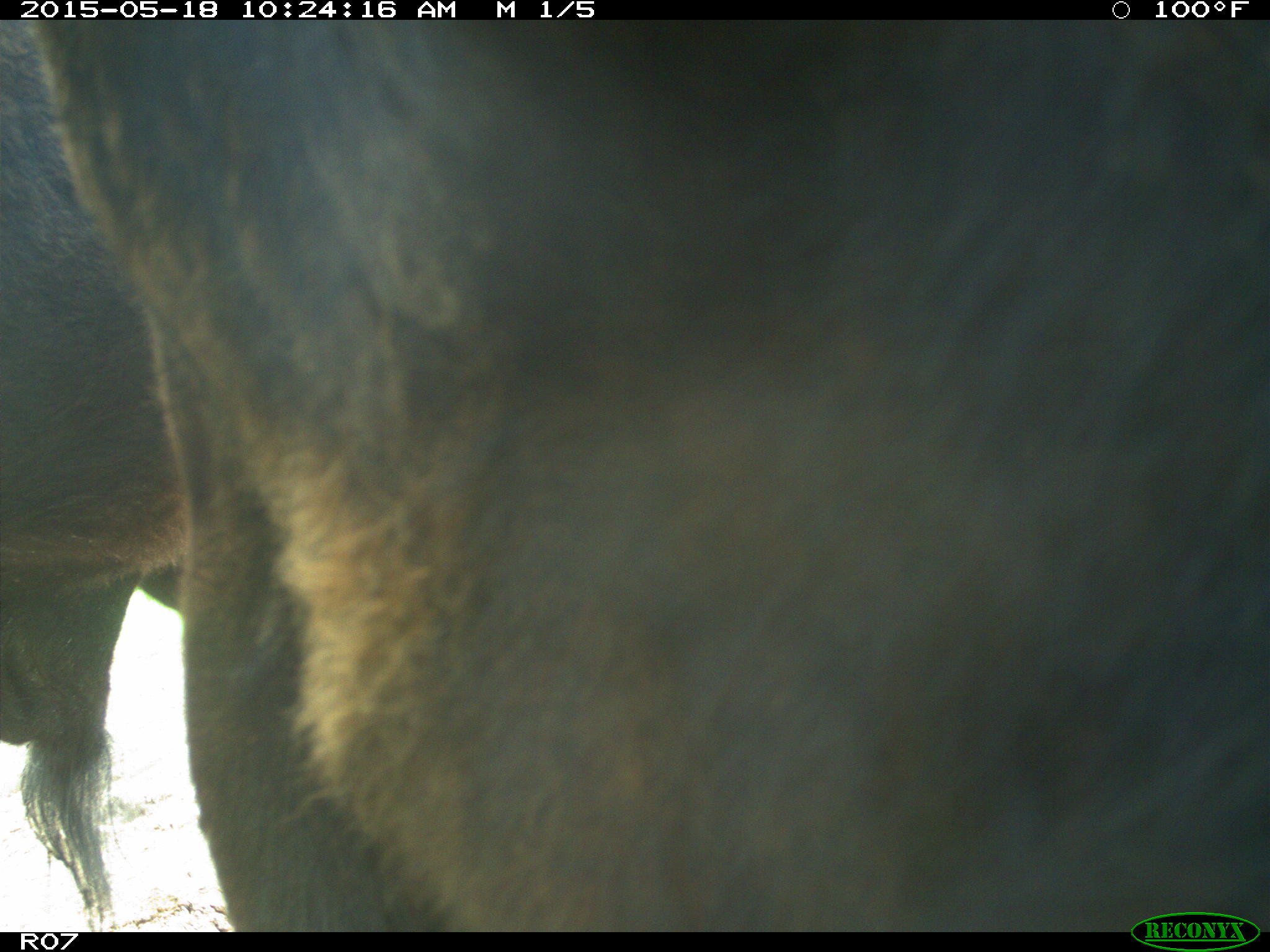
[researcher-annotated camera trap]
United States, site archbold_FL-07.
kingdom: Animalia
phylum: Chordata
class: Mammalia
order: Artiodactyla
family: Bovidae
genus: Bos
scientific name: Bos taurus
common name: domestic cow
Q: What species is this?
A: Bos taurus (domestic cow).